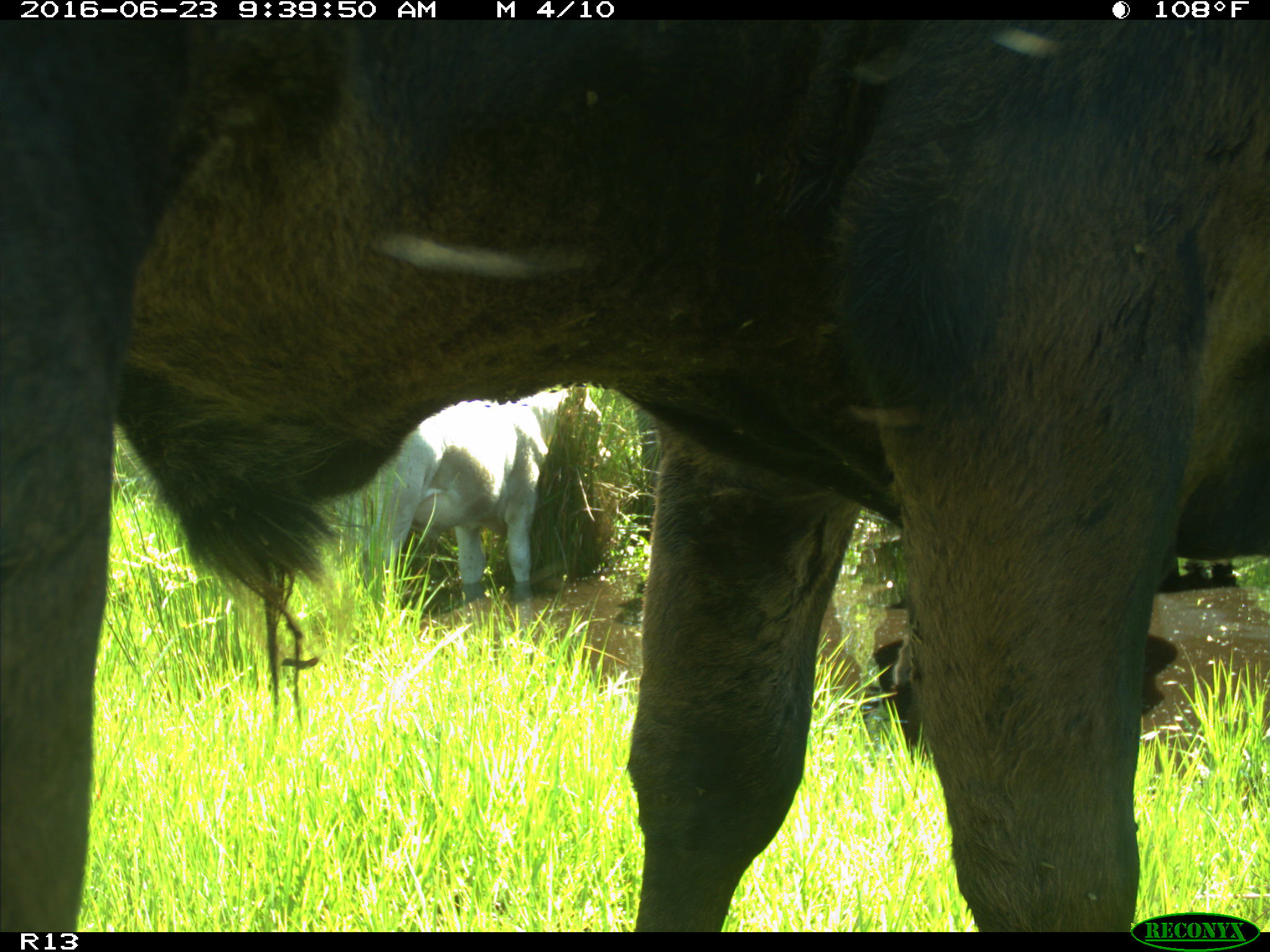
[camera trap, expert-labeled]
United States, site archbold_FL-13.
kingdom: Animalia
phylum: Chordata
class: Mammalia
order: Artiodactyla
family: Bovidae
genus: Bos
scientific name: Bos taurus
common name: domestic cow